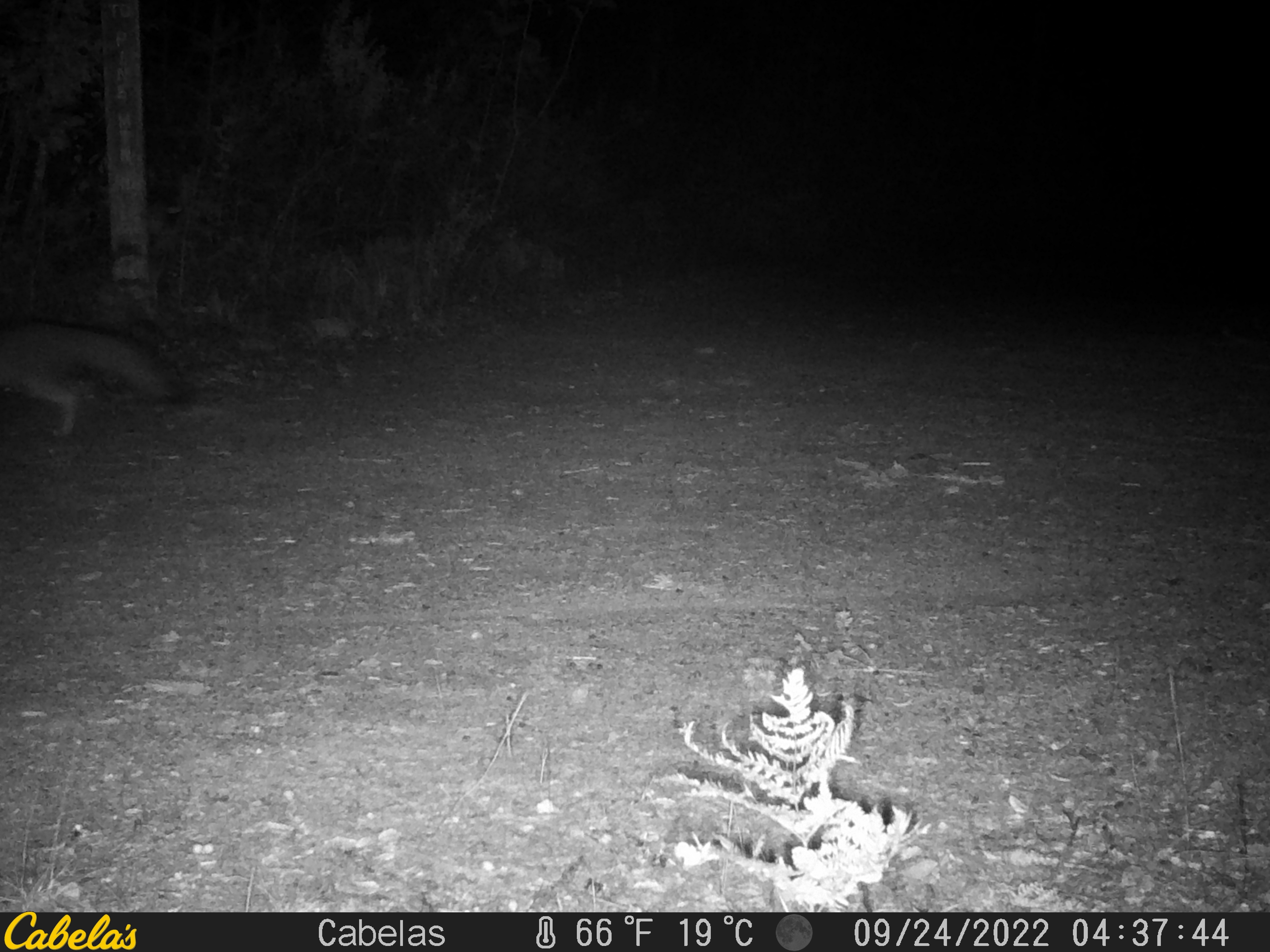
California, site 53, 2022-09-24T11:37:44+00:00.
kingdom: Animalia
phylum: Chordata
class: Mammalia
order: Carnivora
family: Canidae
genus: Urocyon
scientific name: Urocyon cinereoargenteus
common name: gray fox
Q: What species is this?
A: Gray fox (Urocyon cinereoargenteus).